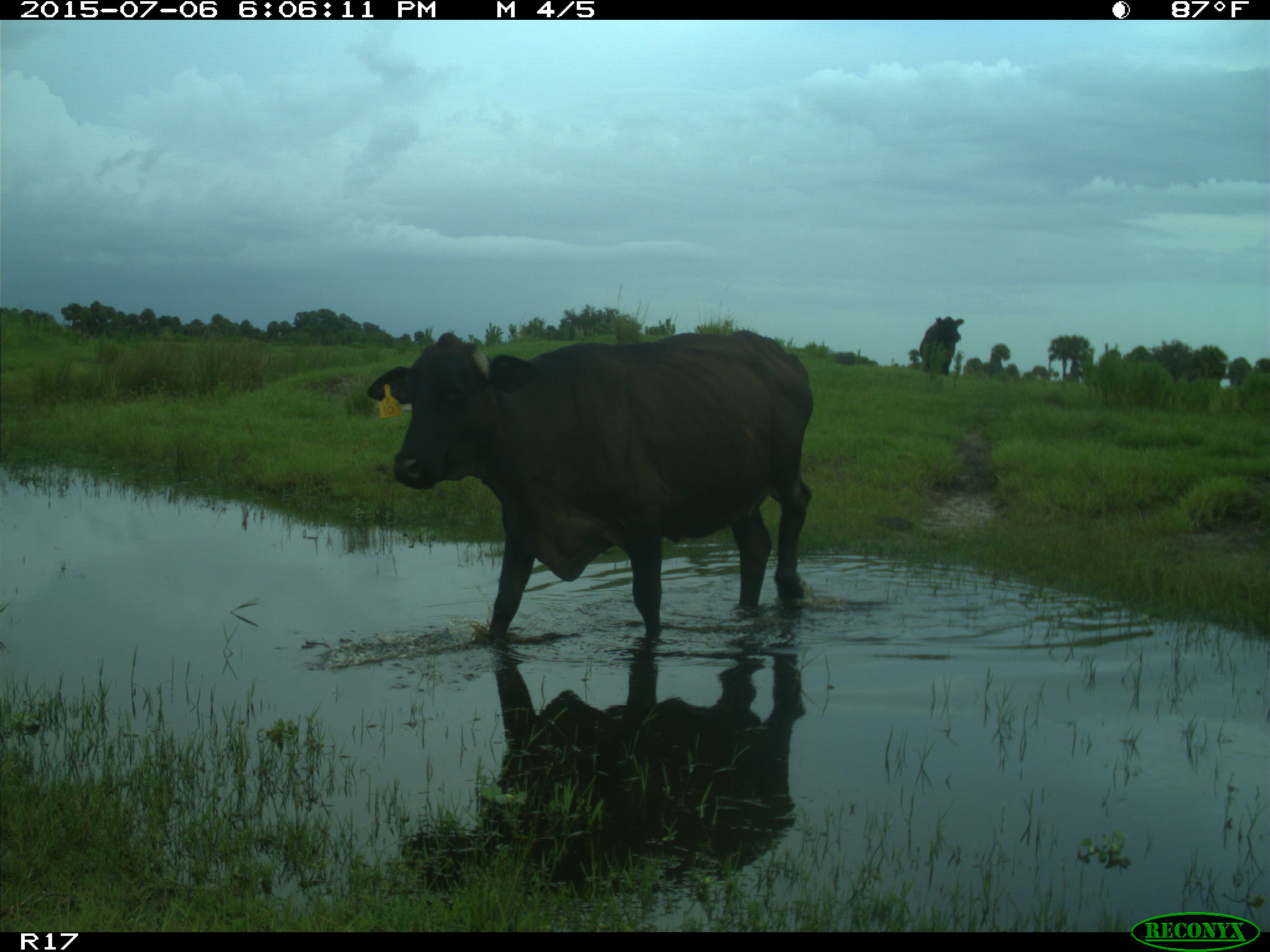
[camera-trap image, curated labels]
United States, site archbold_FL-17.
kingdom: Animalia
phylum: Chordata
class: Mammalia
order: Artiodactyla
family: Bovidae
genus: Bos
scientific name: Bos taurus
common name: domestic cow